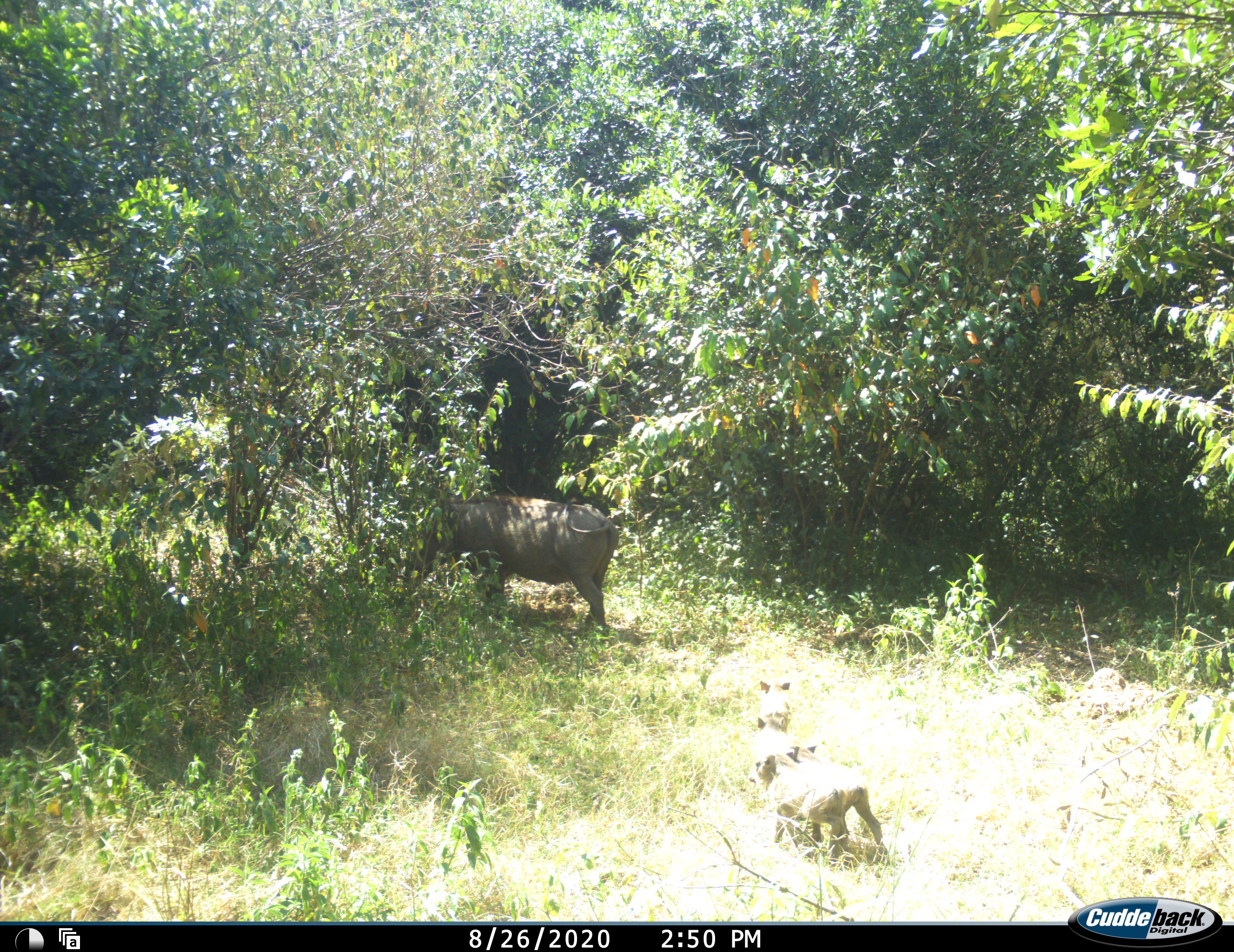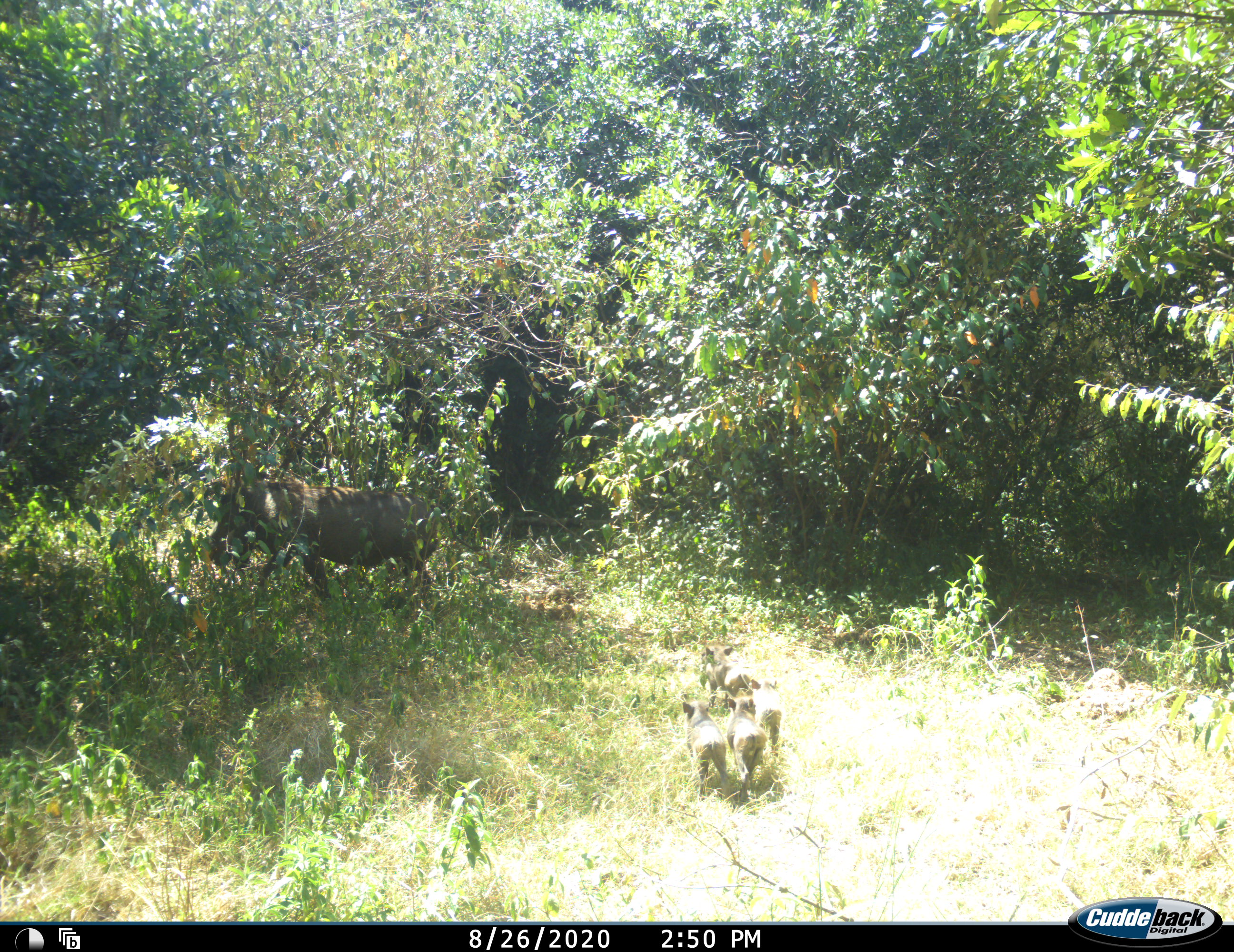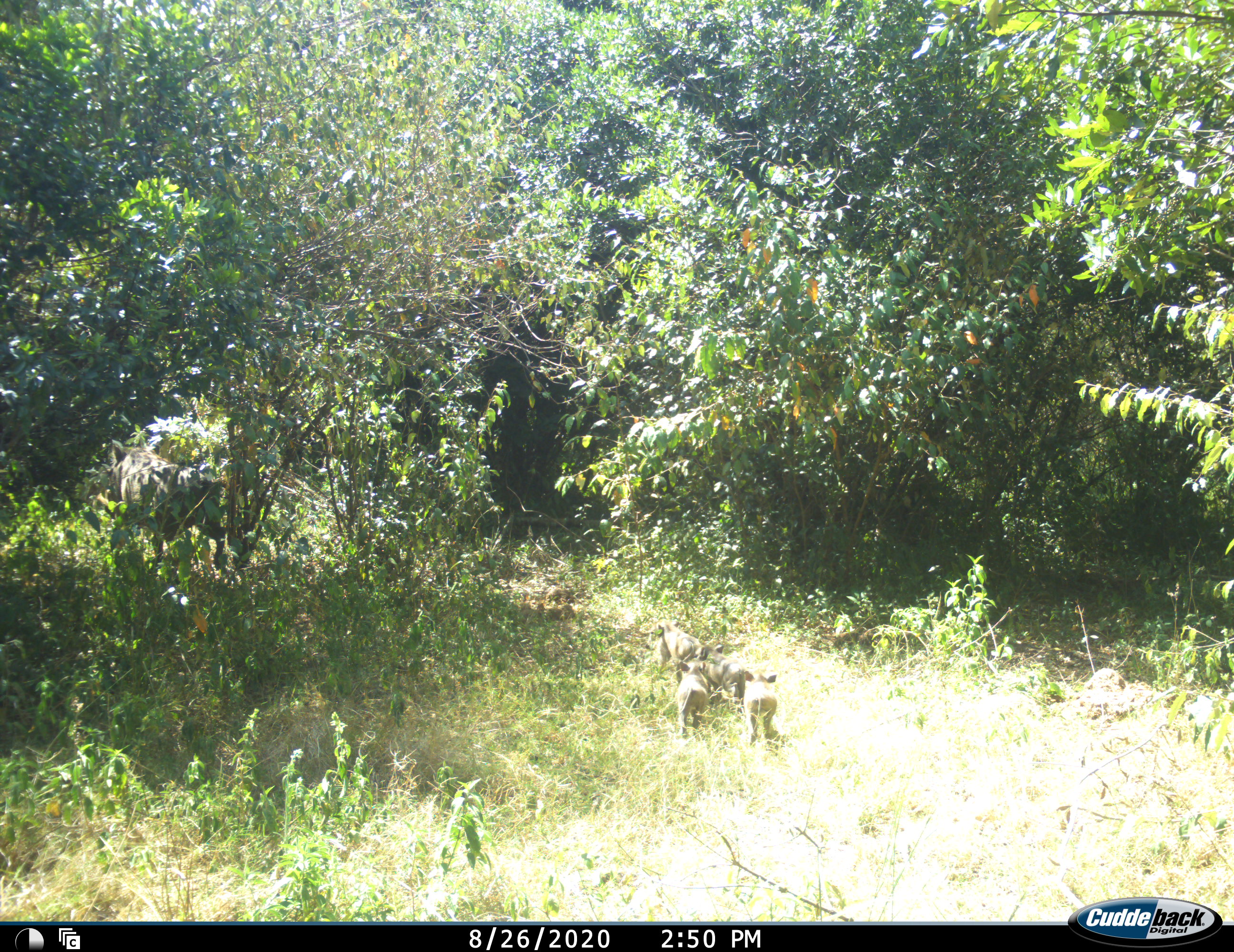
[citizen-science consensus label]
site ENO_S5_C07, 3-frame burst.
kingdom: Animalia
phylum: Chordata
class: Mammalia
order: Artiodactyla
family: Suidae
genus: Phacochoerus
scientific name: Phacochoerus africanus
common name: warthog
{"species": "warthog (Phacochoerus africanus)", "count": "5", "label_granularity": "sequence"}